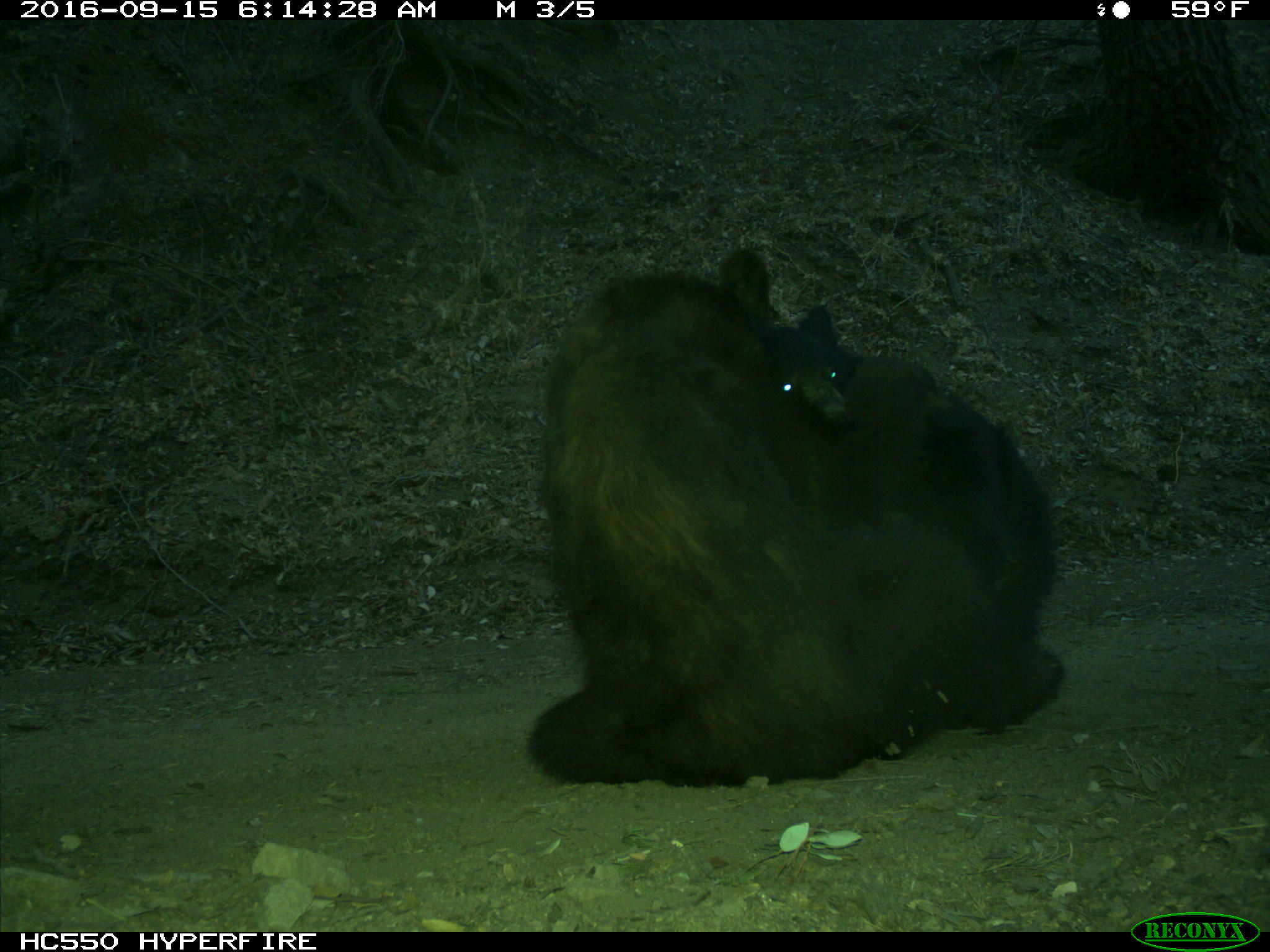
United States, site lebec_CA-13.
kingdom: Animalia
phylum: Chordata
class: Mammalia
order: Carnivora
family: Ursidae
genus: Ursus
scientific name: Ursus americanus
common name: american black bear